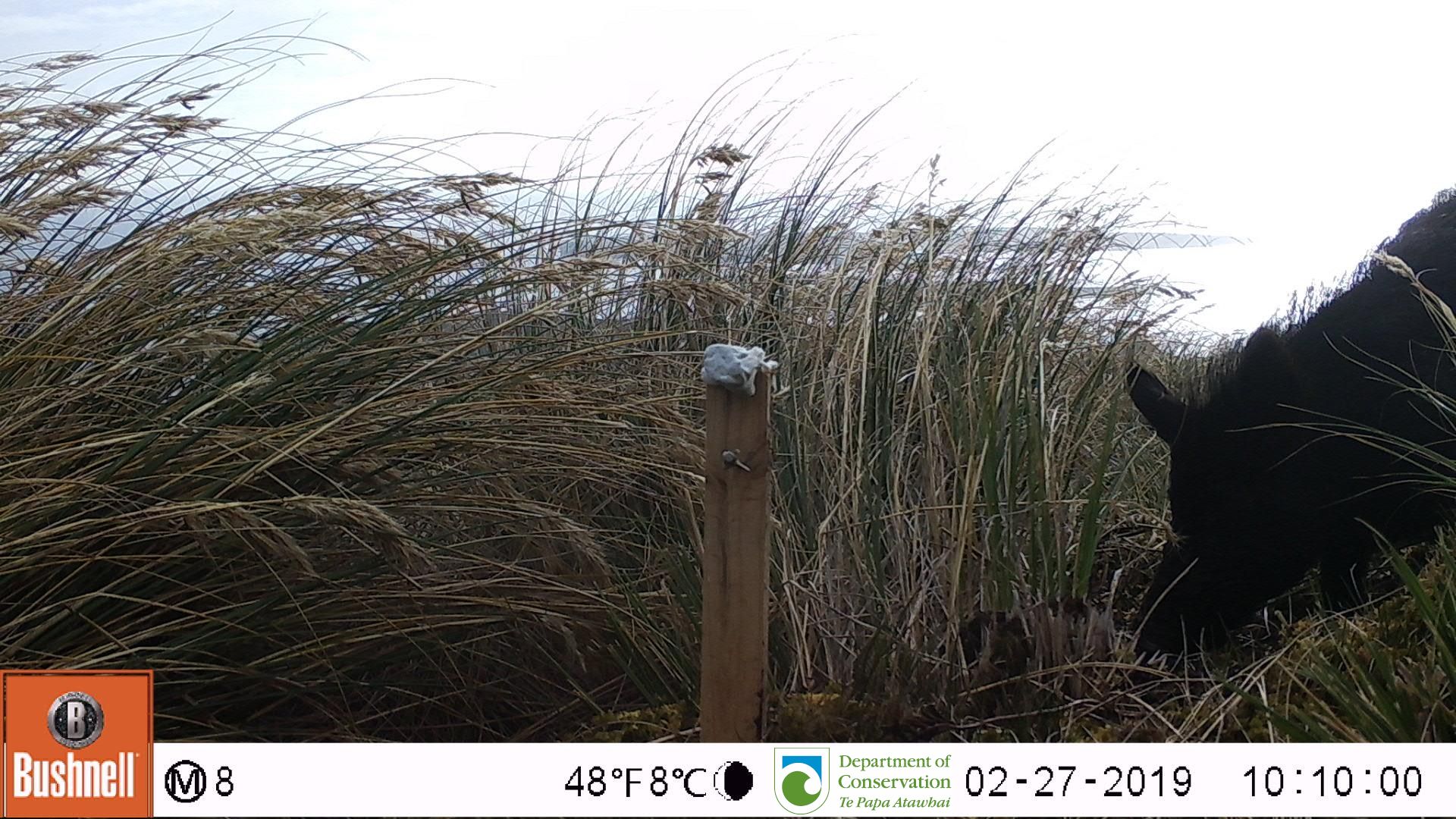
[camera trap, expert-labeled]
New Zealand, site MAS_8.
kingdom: Animalia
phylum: Chordata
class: Mammalia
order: Artiodactyla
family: Suidae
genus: Sus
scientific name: Sus scrofa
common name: pig